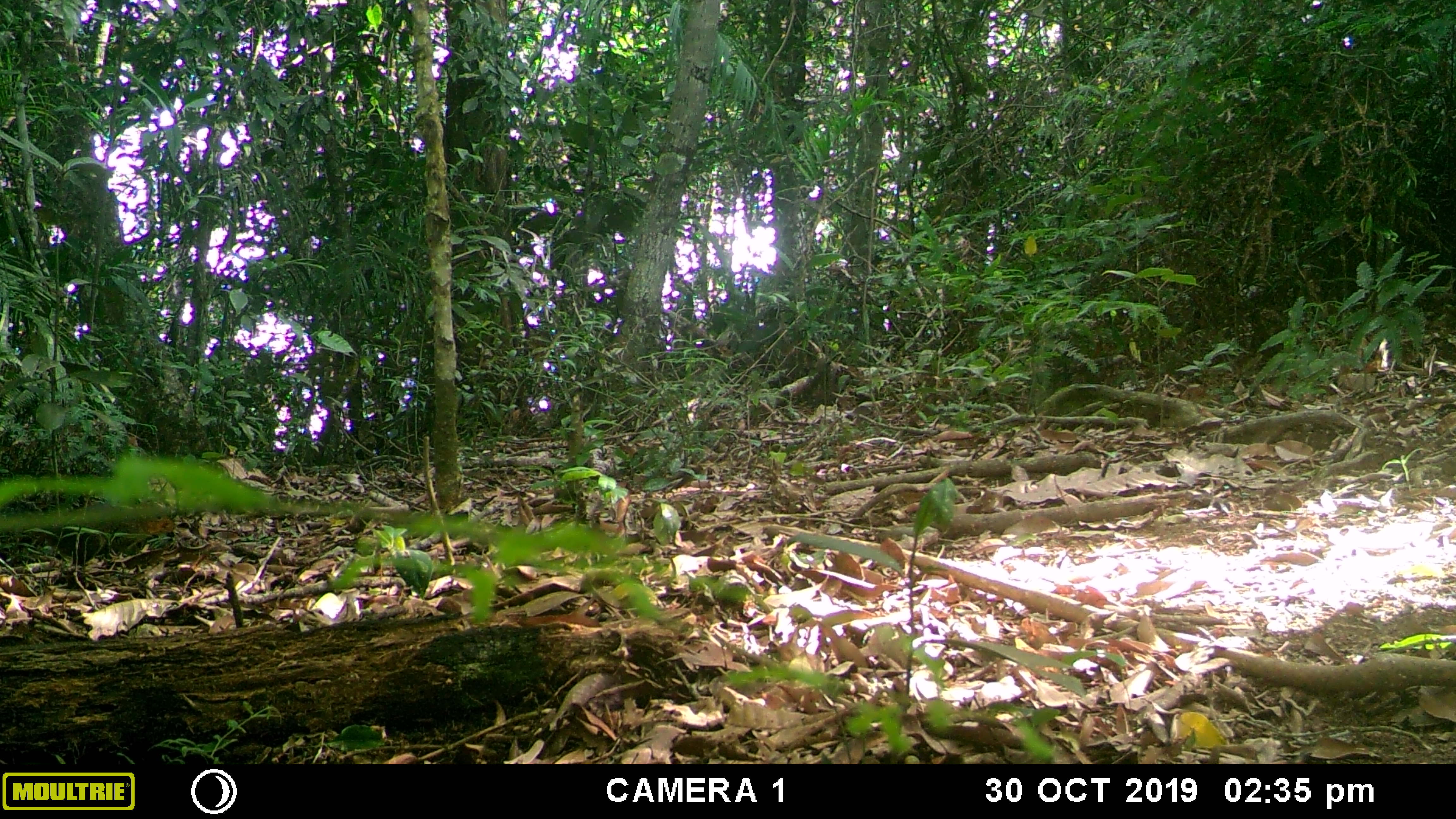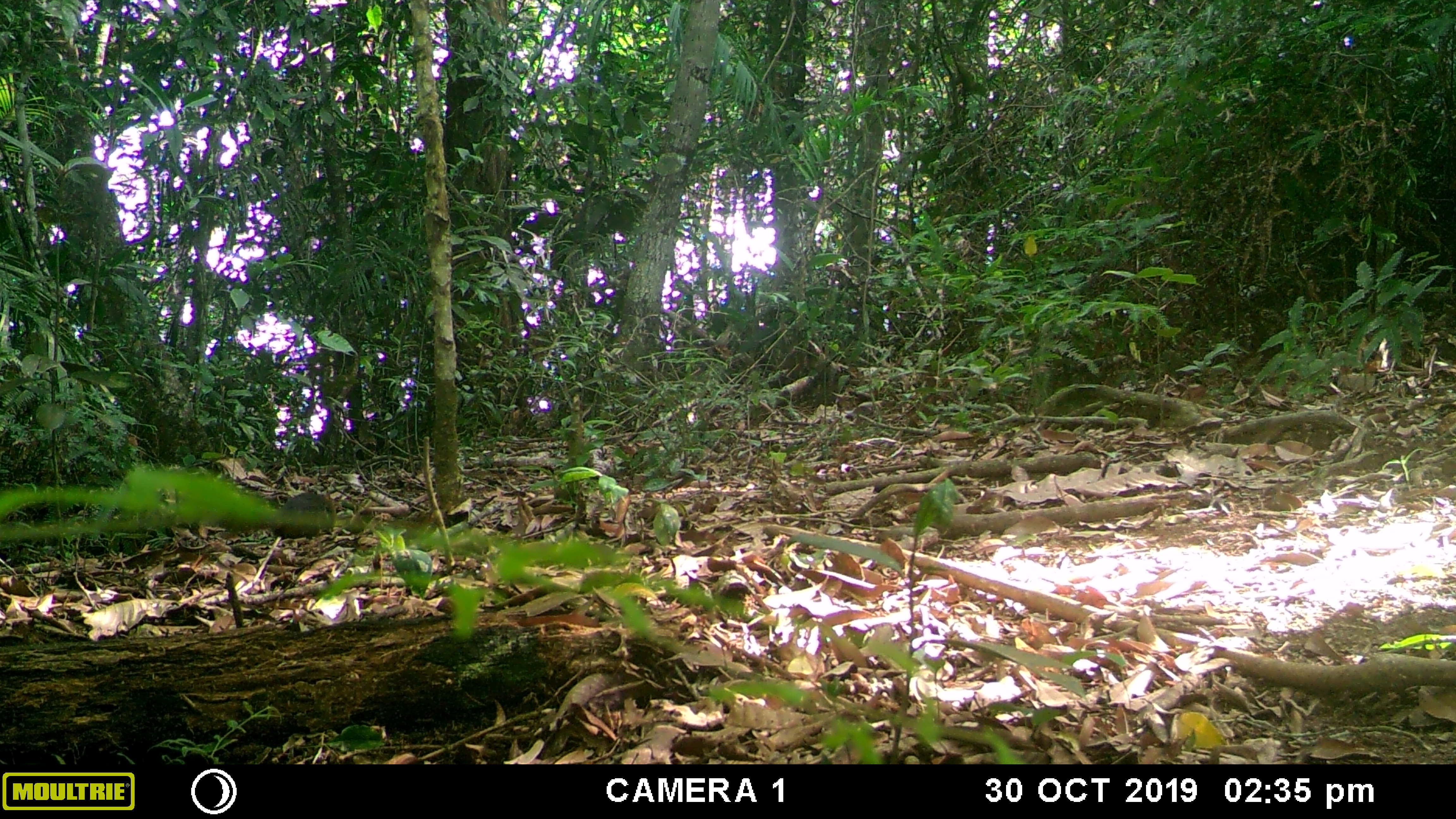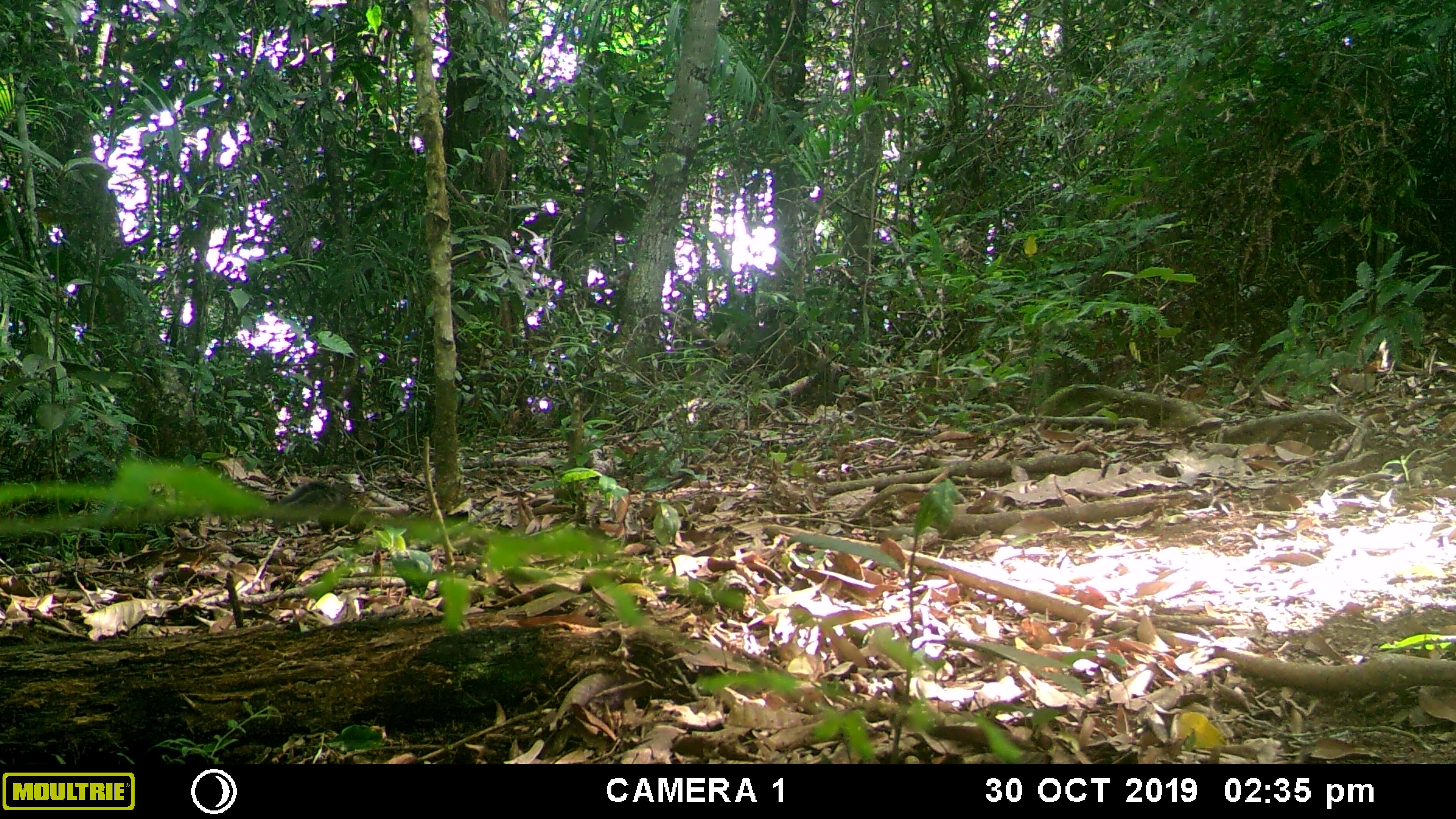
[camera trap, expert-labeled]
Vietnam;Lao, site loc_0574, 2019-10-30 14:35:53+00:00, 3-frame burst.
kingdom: Animalia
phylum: Chordata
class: Mammalia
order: Rodentia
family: Sciuridae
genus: Dremomys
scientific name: Dremomys rufigenis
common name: red-cheeked squirrel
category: red cheeked squirrel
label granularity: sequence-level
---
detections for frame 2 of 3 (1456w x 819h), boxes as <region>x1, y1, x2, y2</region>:
red cheeked squirrel: <region>269, 489, 336, 539</region>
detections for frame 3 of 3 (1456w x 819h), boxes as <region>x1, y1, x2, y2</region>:
red cheeked squirrel: <region>272, 477, 363, 531</region>